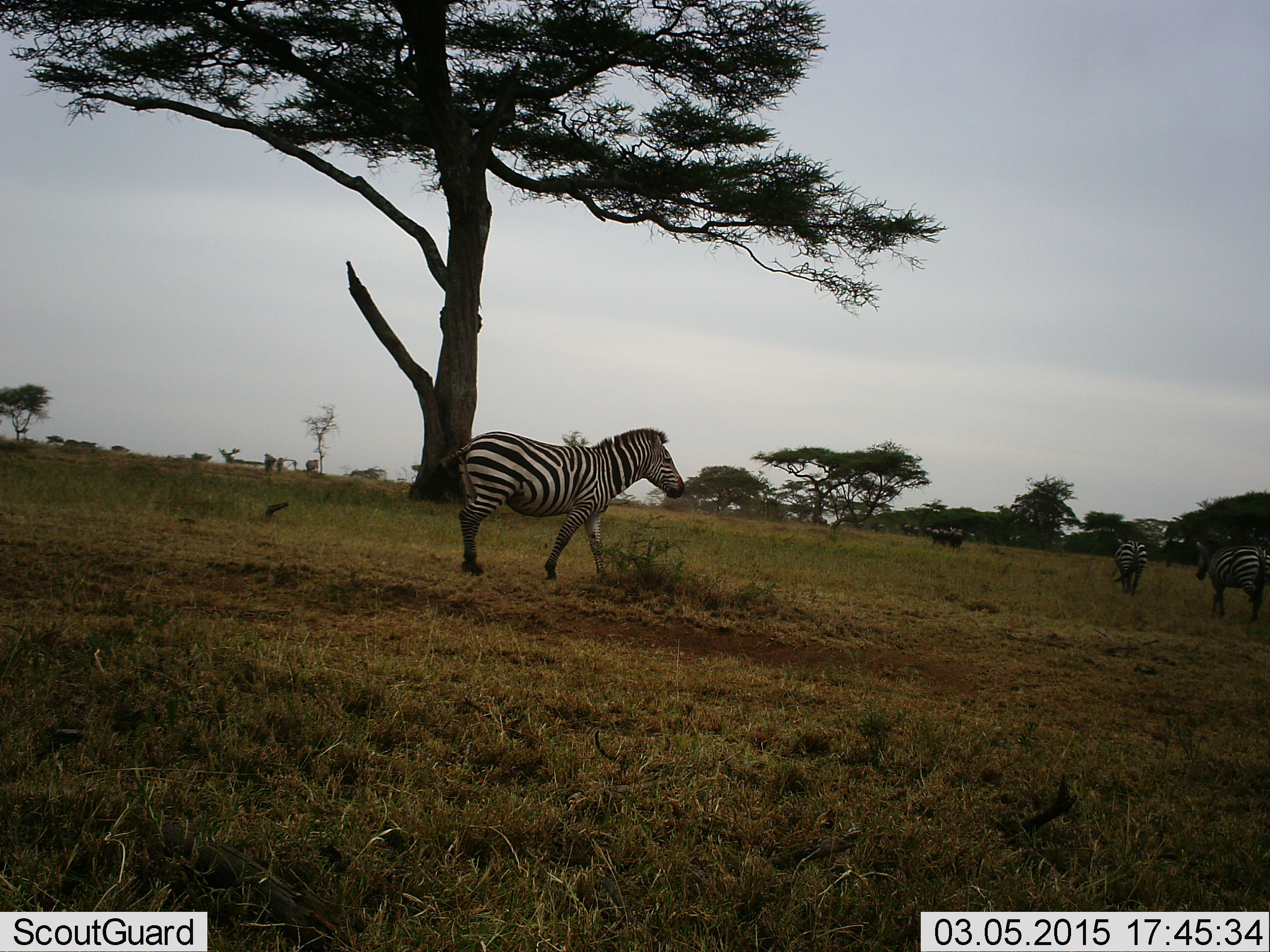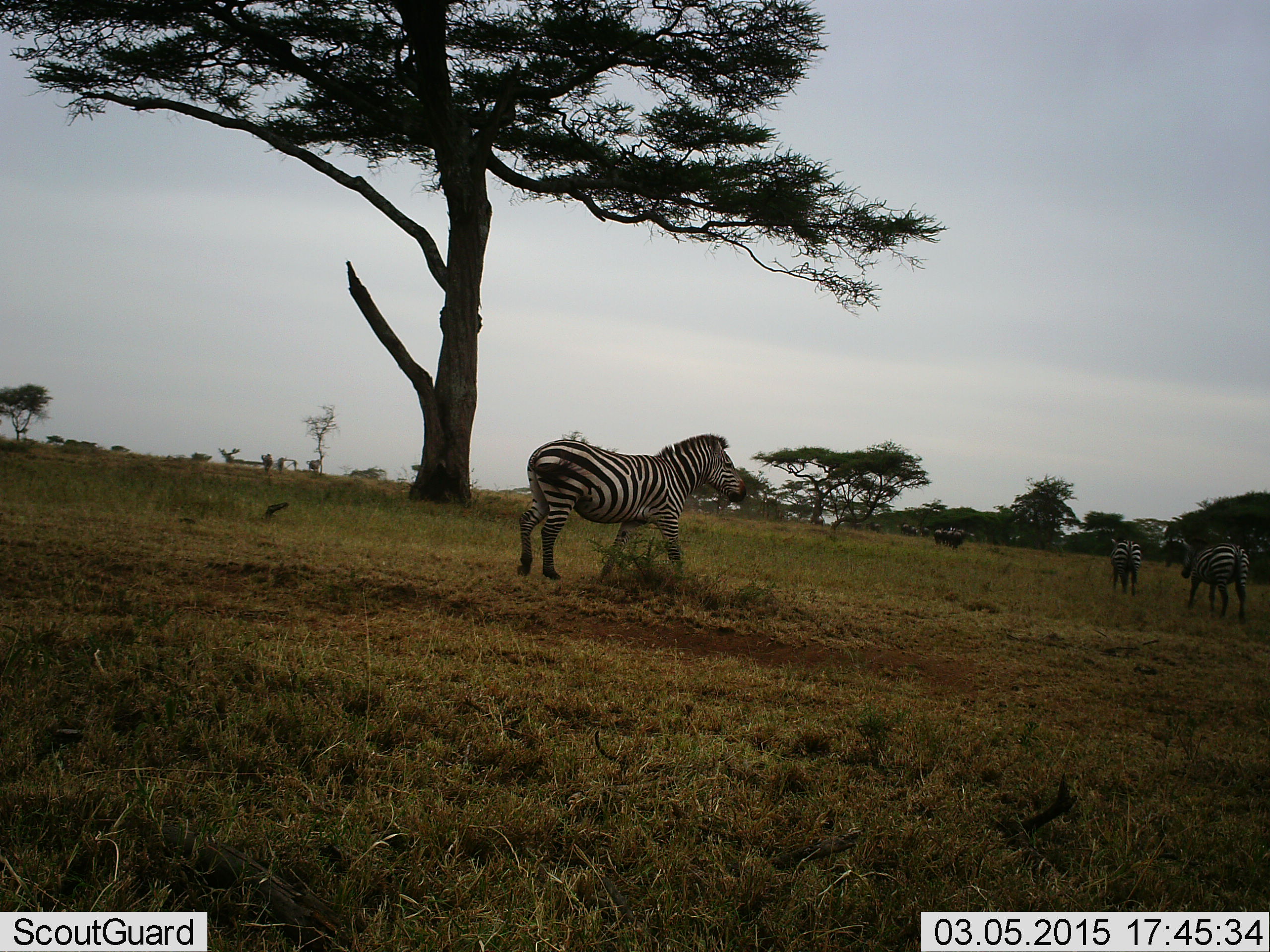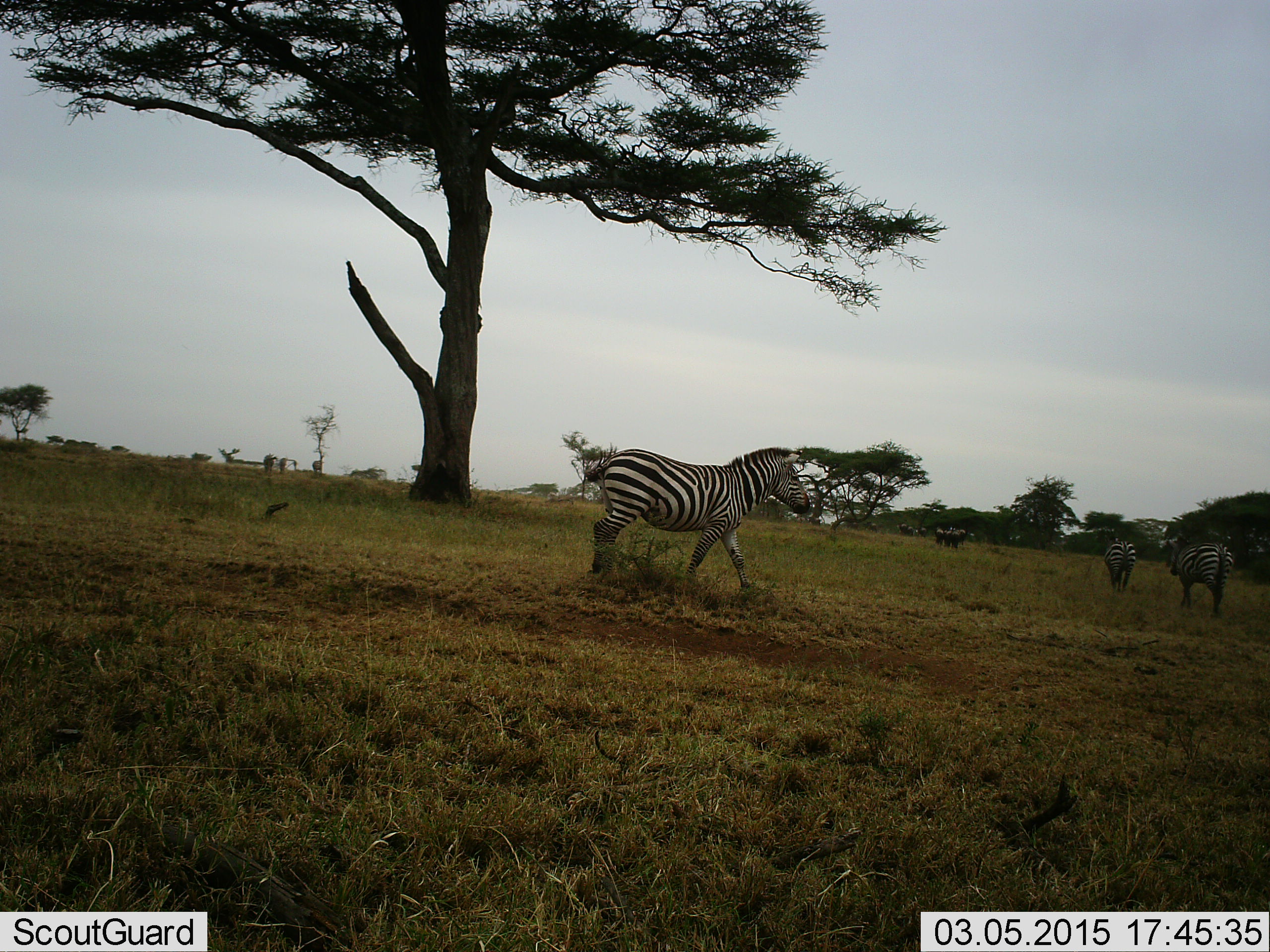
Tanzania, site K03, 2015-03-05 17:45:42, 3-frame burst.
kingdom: Animalia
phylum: Chordata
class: Mammalia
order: Perissodactyla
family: Equidae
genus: Equus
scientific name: Equus quagga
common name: plains zebra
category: zebra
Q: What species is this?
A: Zebra (plains zebra) (Equus quagga).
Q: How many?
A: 4.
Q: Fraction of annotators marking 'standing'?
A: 18%.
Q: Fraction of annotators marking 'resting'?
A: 0%.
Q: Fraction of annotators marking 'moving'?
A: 82%.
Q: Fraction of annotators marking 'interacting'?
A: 9%.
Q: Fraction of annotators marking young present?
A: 0%.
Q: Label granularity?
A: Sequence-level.